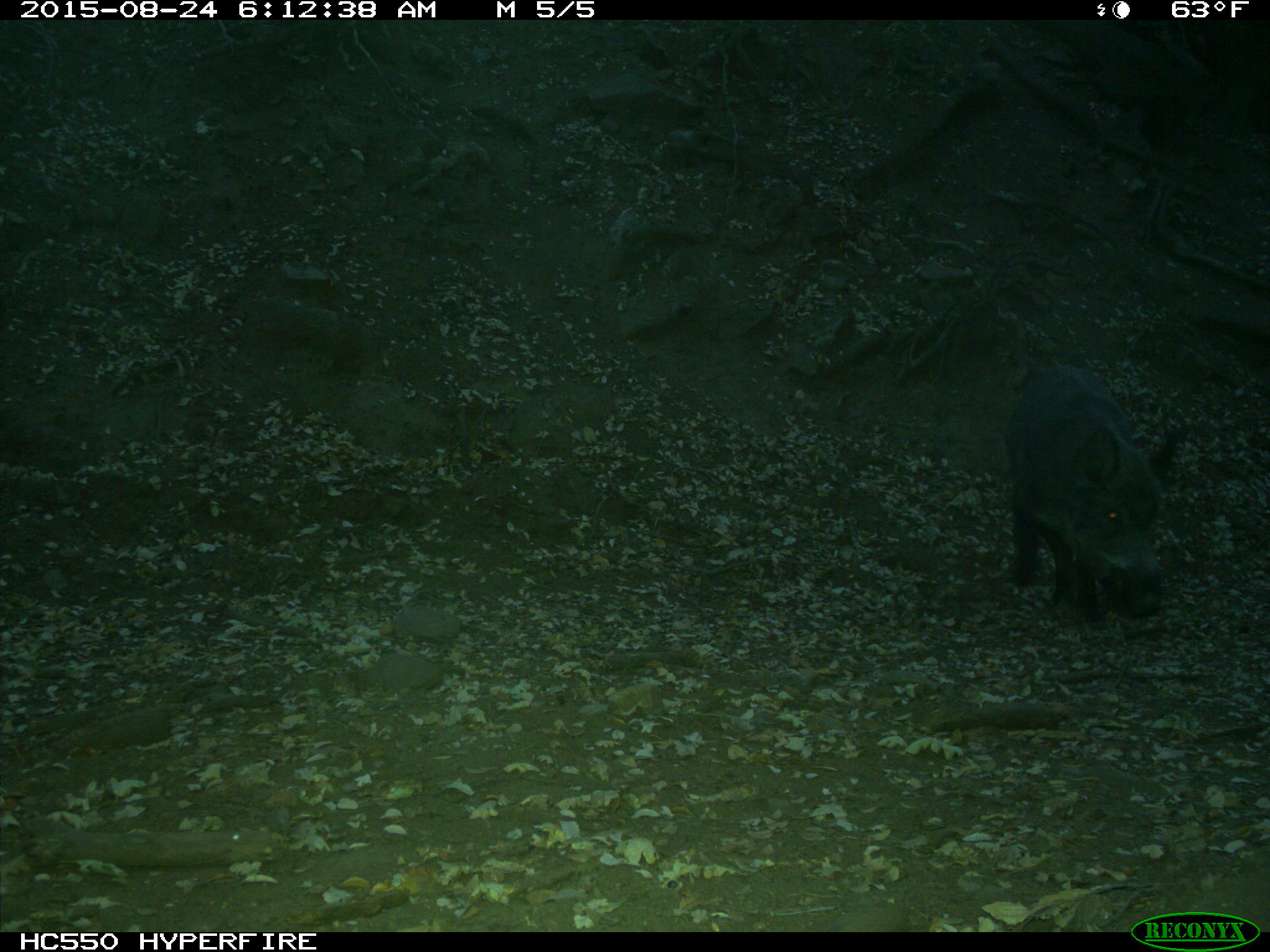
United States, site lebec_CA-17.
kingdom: Animalia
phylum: Chordata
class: Mammalia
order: Artiodactyla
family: Suidae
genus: Sus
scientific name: Sus scrofa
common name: wild boar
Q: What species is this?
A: Sus scrofa (wild boar).